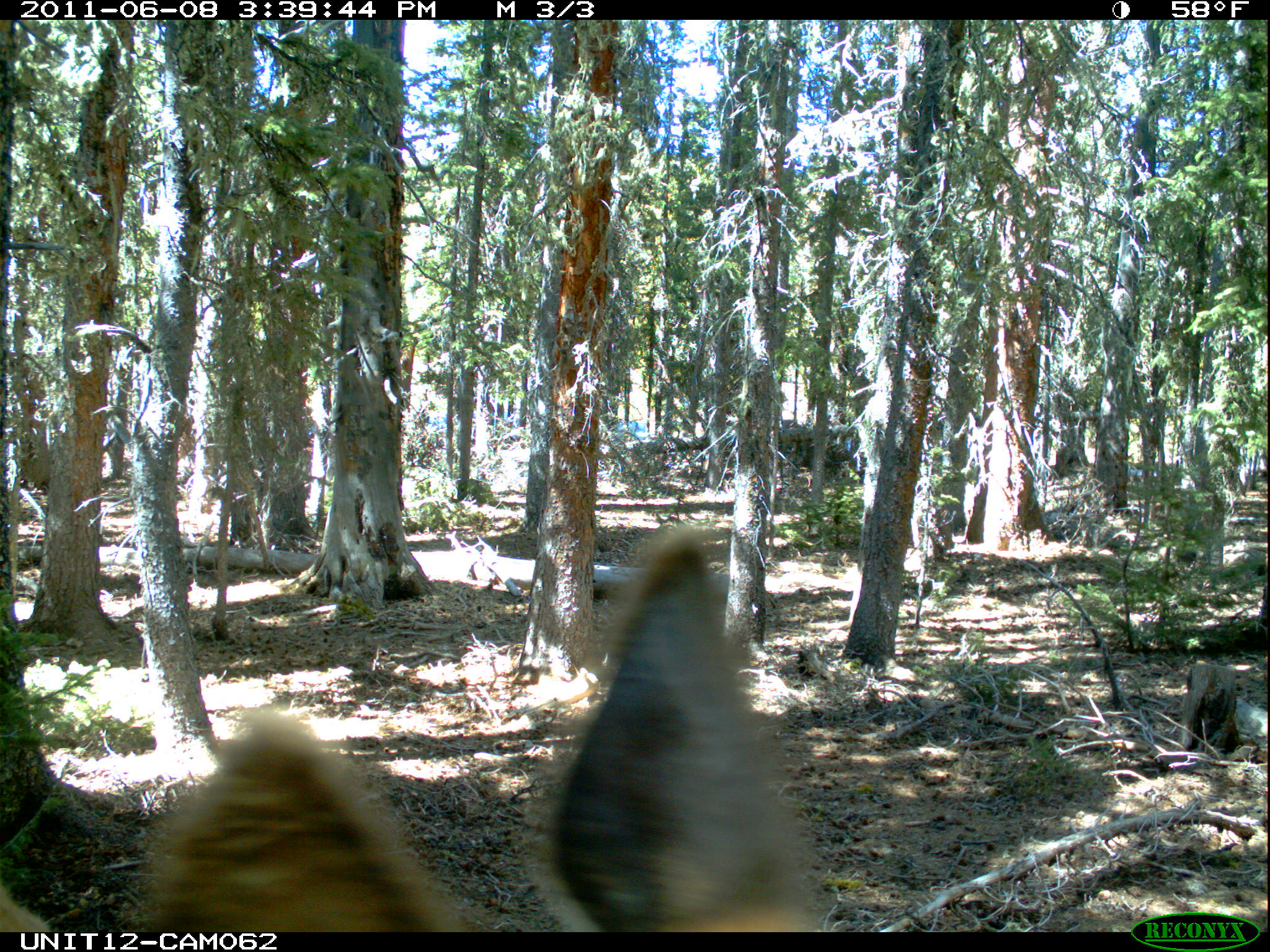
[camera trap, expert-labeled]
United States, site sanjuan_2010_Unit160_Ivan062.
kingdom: Animalia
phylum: Chordata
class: Mammalia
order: Artiodactyla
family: Cervidae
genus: Cervus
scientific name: Cervus elaphus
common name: red deer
Cervus elaphus (red deer).